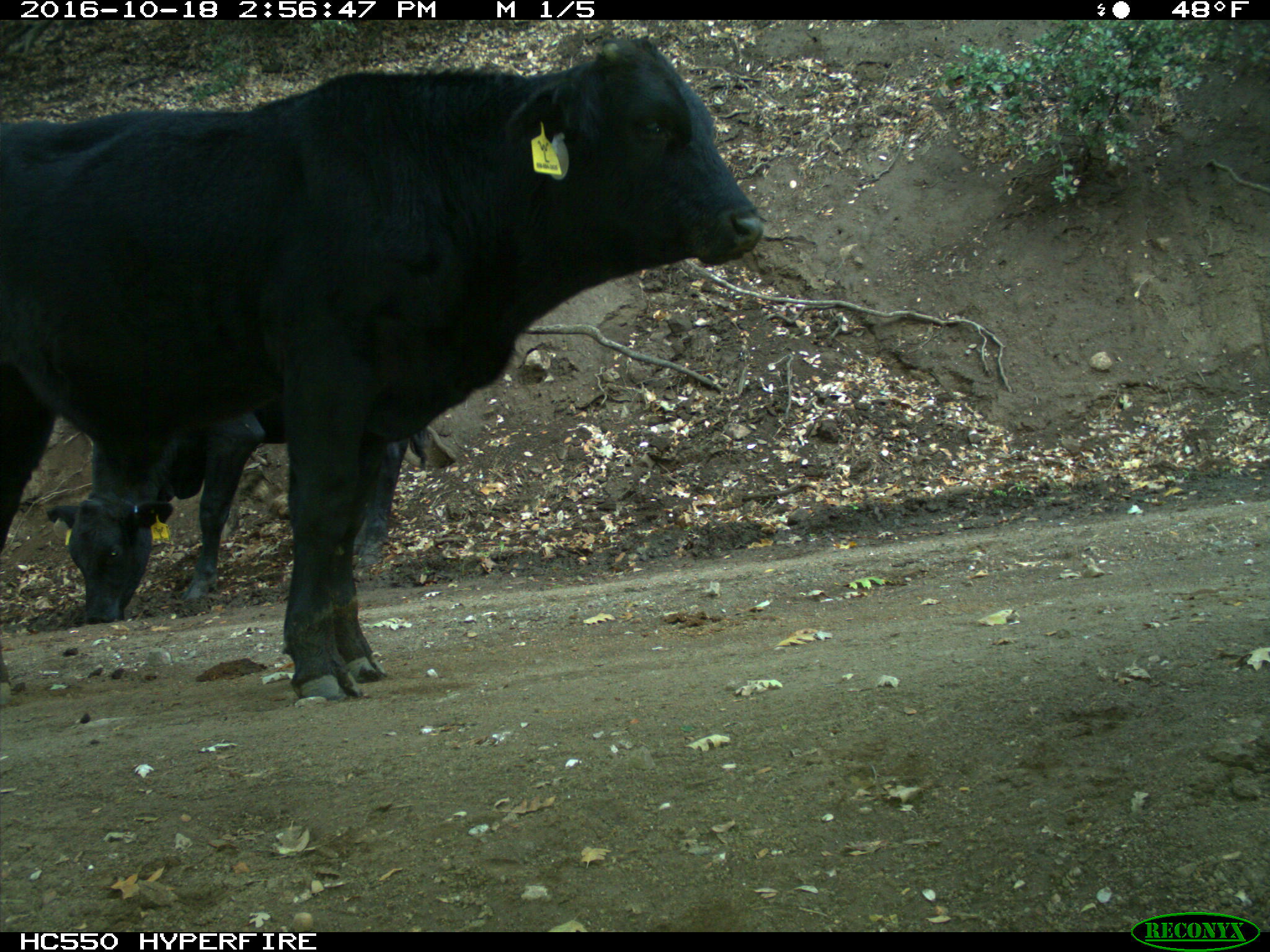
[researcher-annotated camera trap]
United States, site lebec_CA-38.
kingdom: Animalia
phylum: Chordata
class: Mammalia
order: Artiodactyla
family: Bovidae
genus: Bos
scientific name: Bos taurus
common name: domestic cow